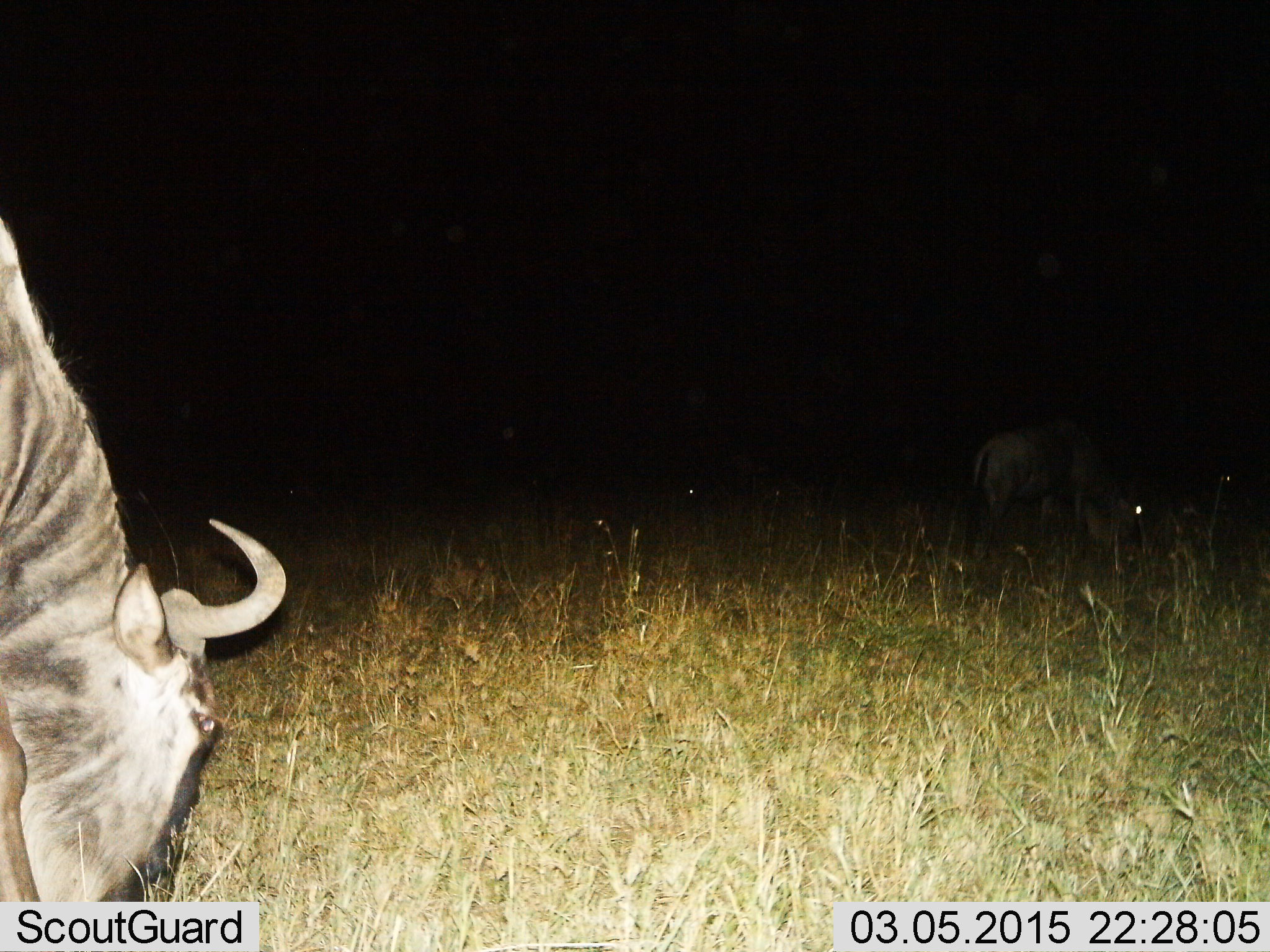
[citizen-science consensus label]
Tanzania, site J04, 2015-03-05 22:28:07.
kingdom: Animalia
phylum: Chordata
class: Mammalia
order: Artiodactyla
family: Bovidae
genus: Connochaetes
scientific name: Connochaetes taurinus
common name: blue wildebeest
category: wildebeest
Wildebeest (blue wildebeest) (Connochaetes taurinus), count 2. Behavior (volunteer vote fractions): standing 10%, resting 0%, moving 0%, interacting 0%. Young present (vote fraction): 0%. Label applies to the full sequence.